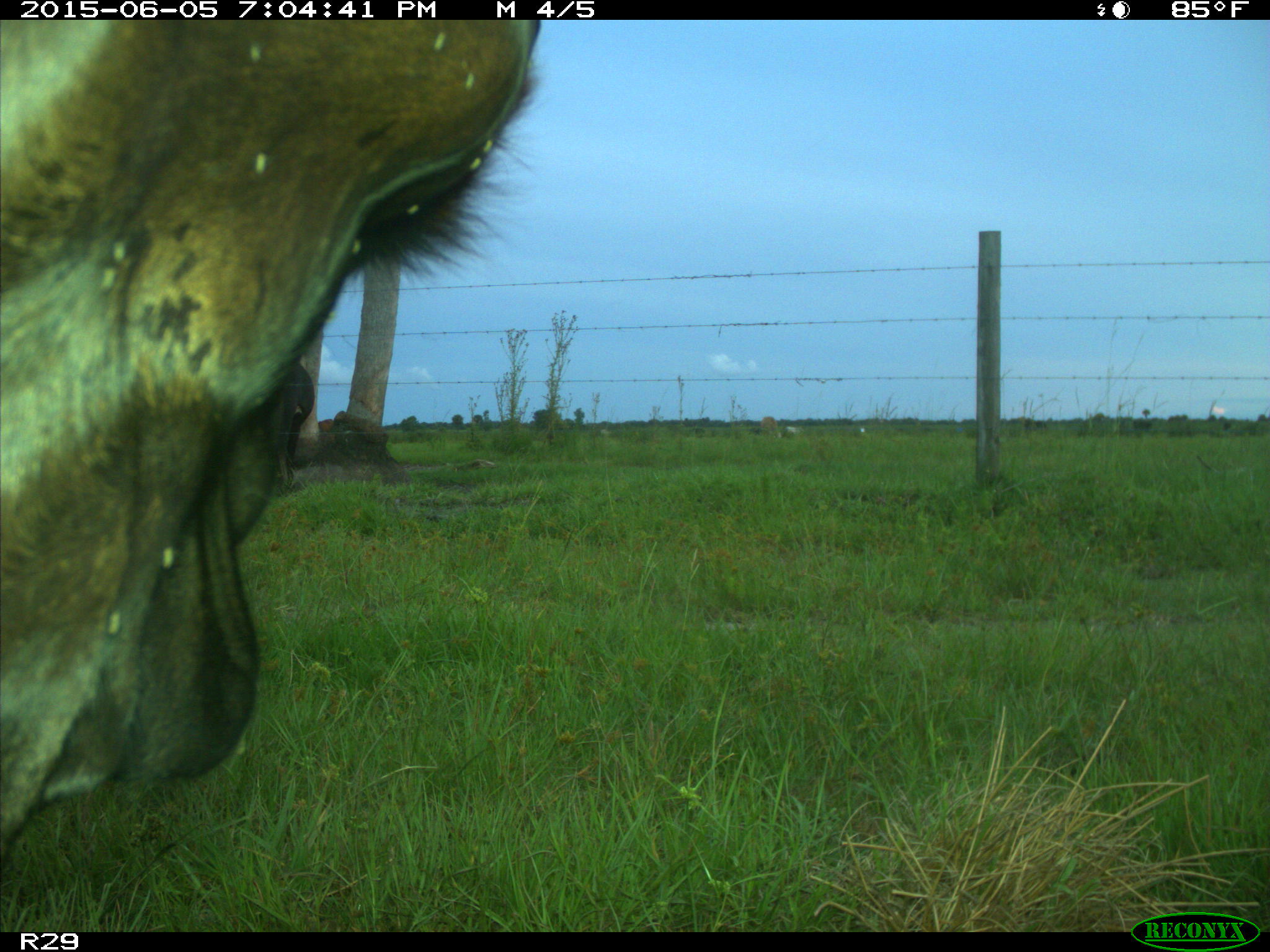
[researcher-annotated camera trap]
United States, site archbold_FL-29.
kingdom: Animalia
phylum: Chordata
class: Mammalia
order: Artiodactyla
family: Bovidae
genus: Bos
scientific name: Bos taurus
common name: domestic cow